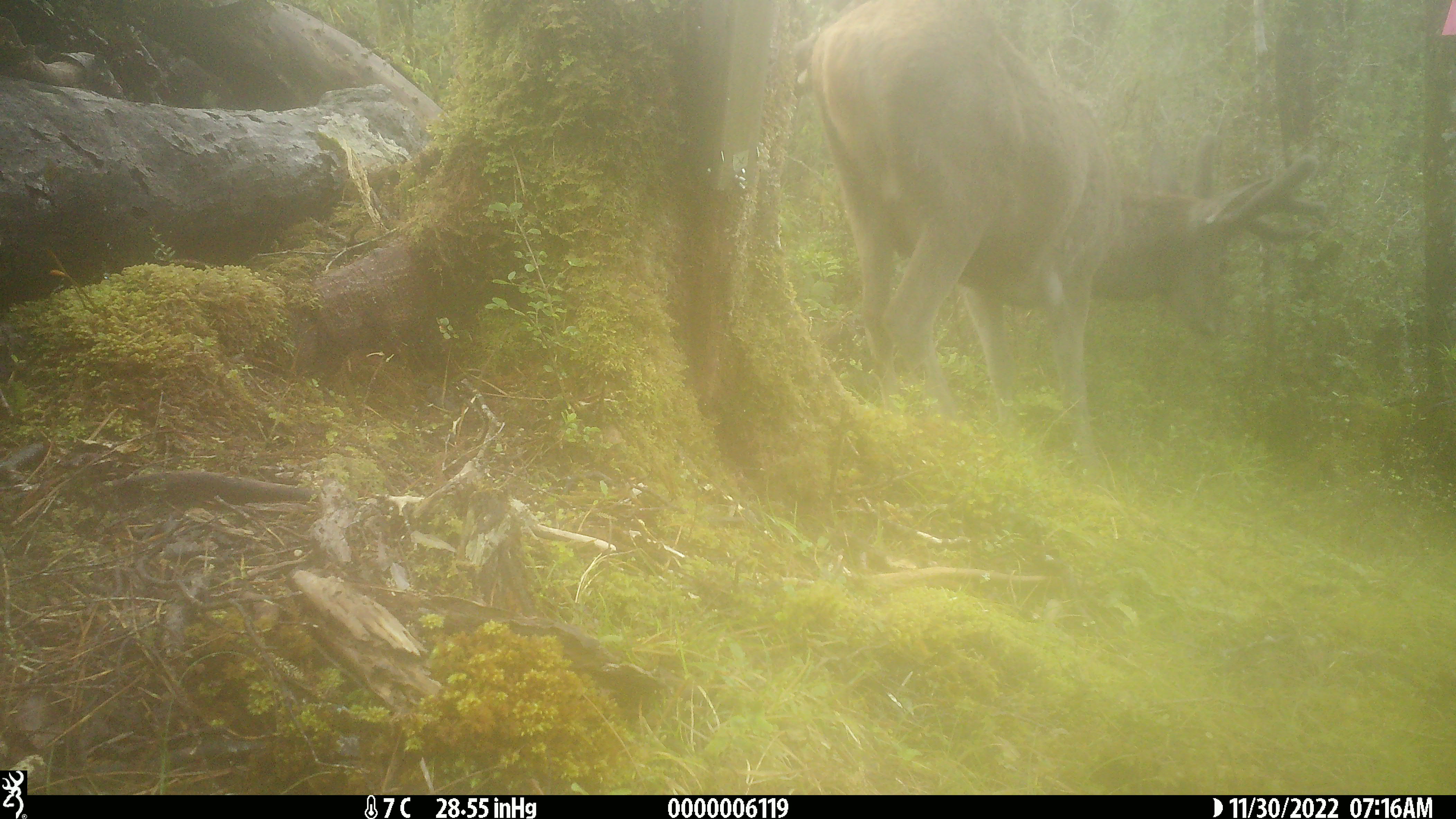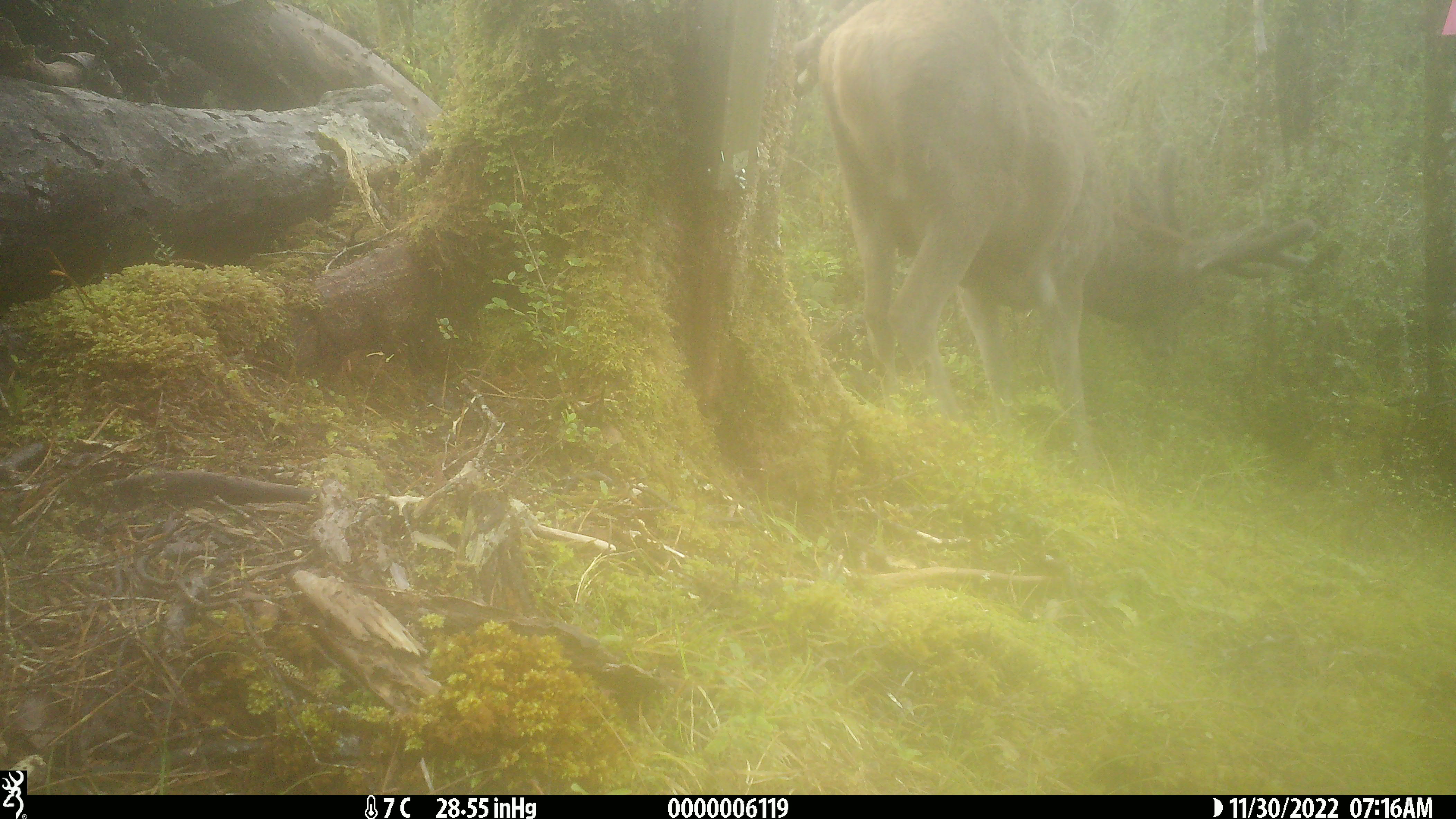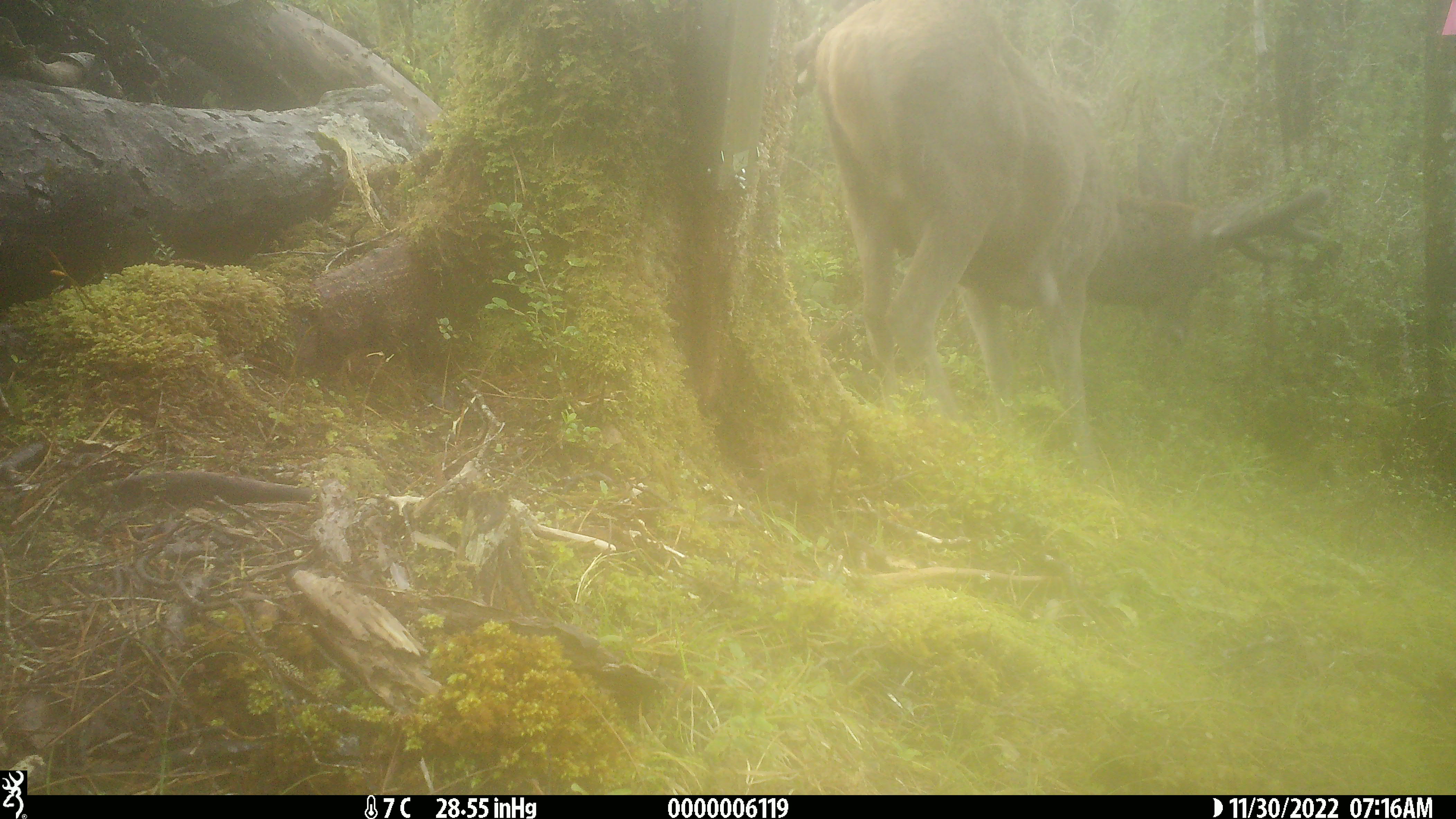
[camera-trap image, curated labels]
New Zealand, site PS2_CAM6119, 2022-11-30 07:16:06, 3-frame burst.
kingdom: Animalia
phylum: Chordata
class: Mammalia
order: Artiodactyla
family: Cervidae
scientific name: Cervidae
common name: deer